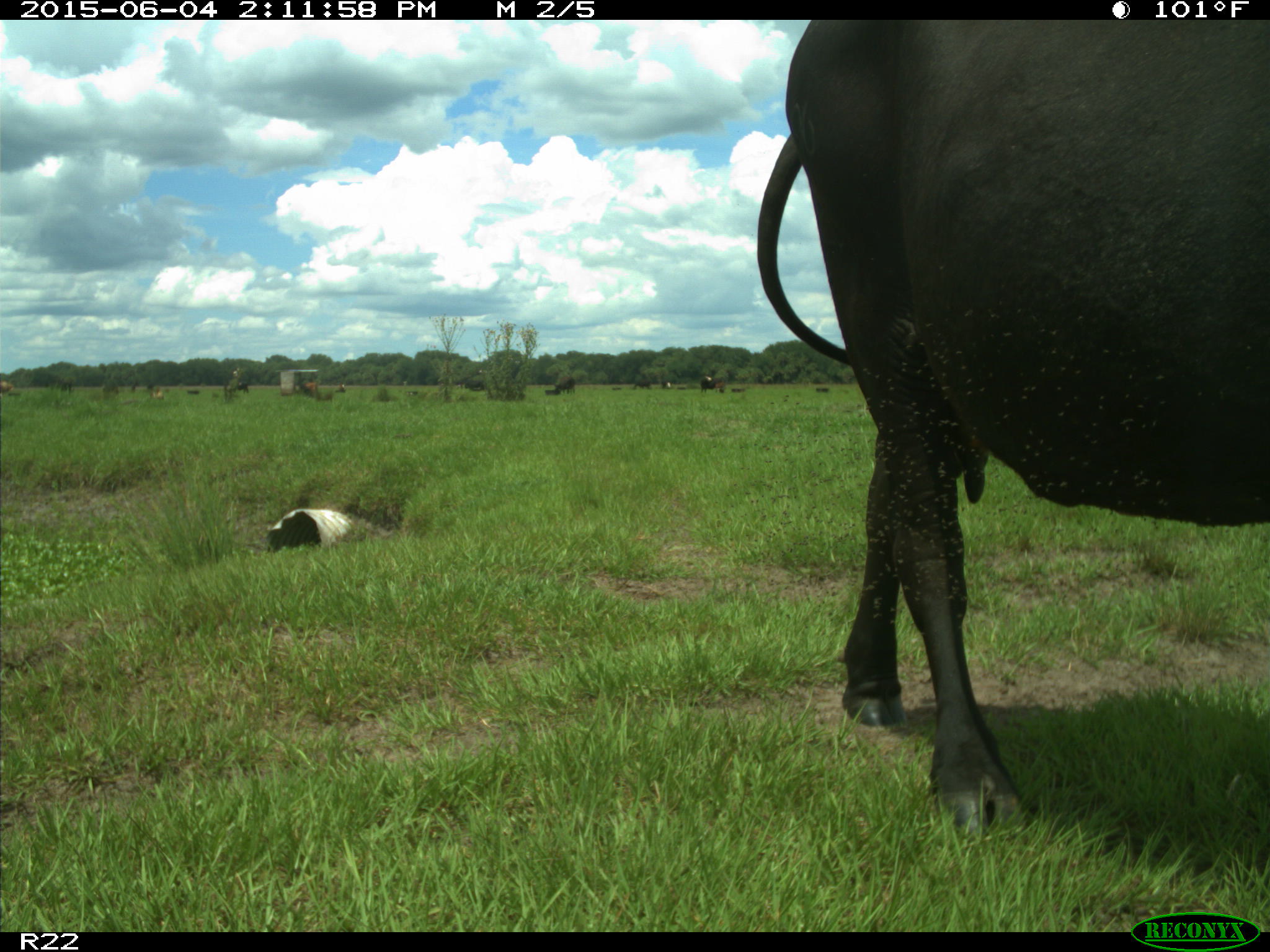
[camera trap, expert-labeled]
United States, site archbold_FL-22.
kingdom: Animalia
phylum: Chordata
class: Mammalia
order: Artiodactyla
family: Bovidae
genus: Bos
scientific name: Bos taurus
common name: domestic cow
Bos taurus (domestic cow).